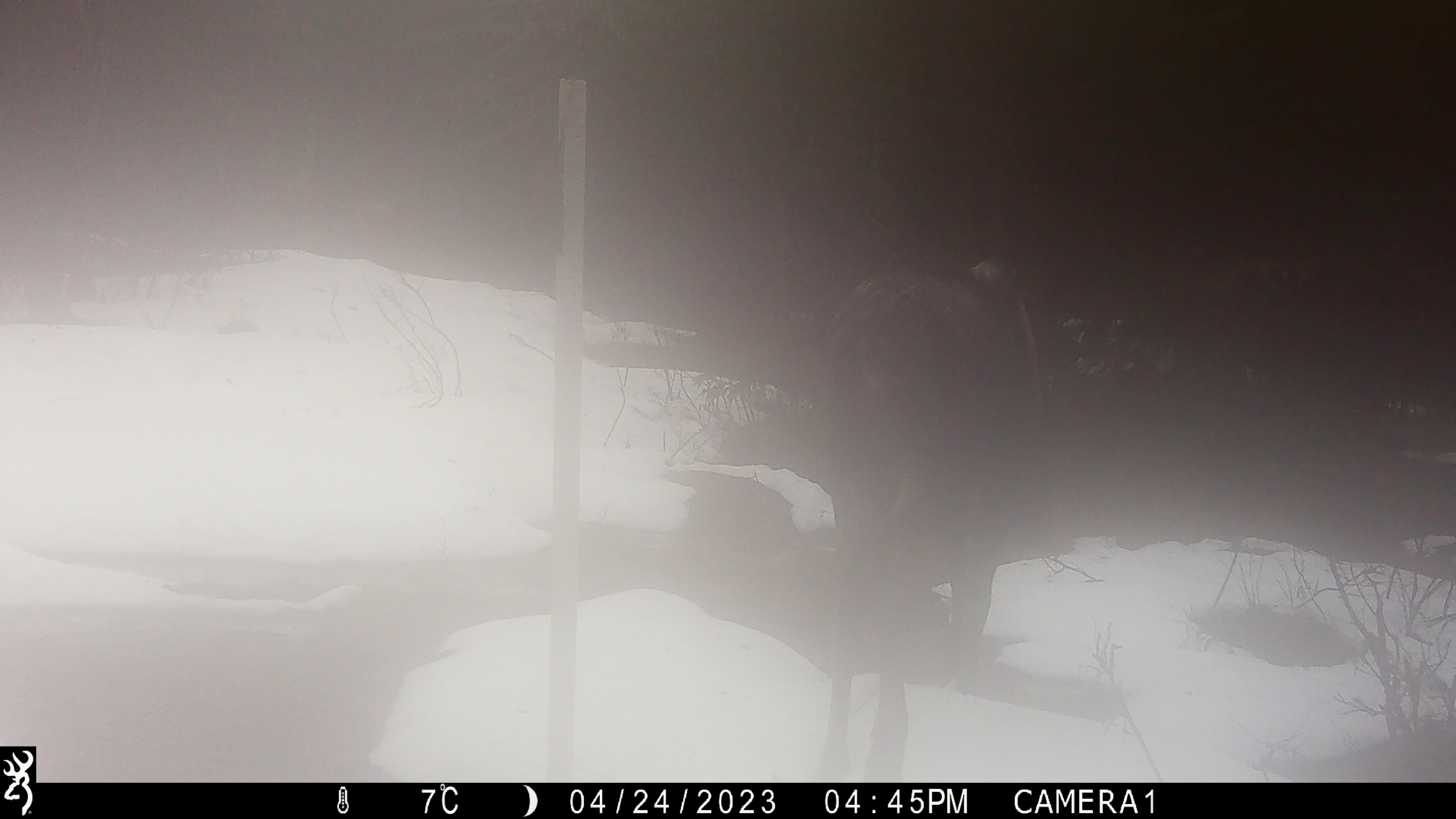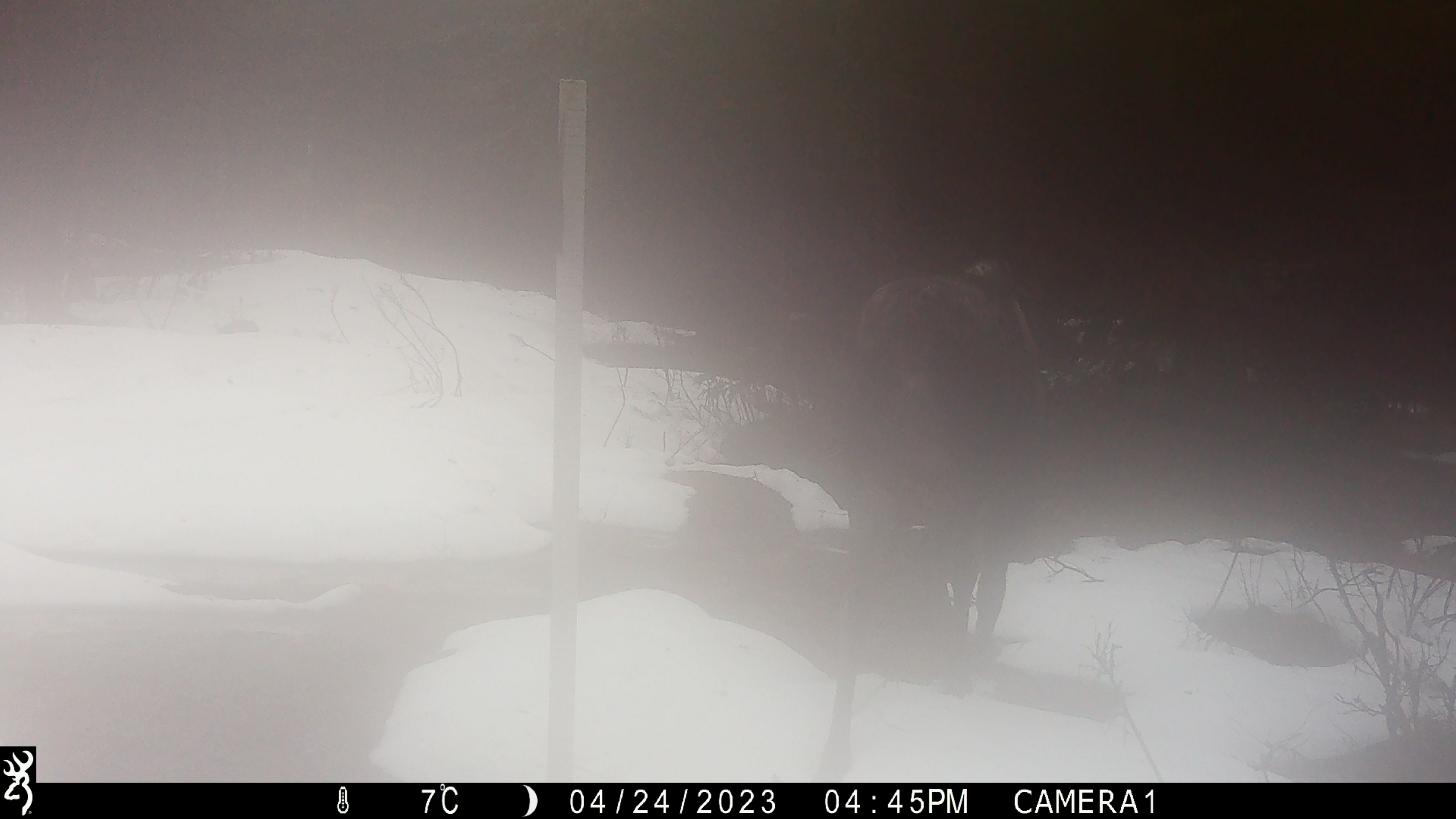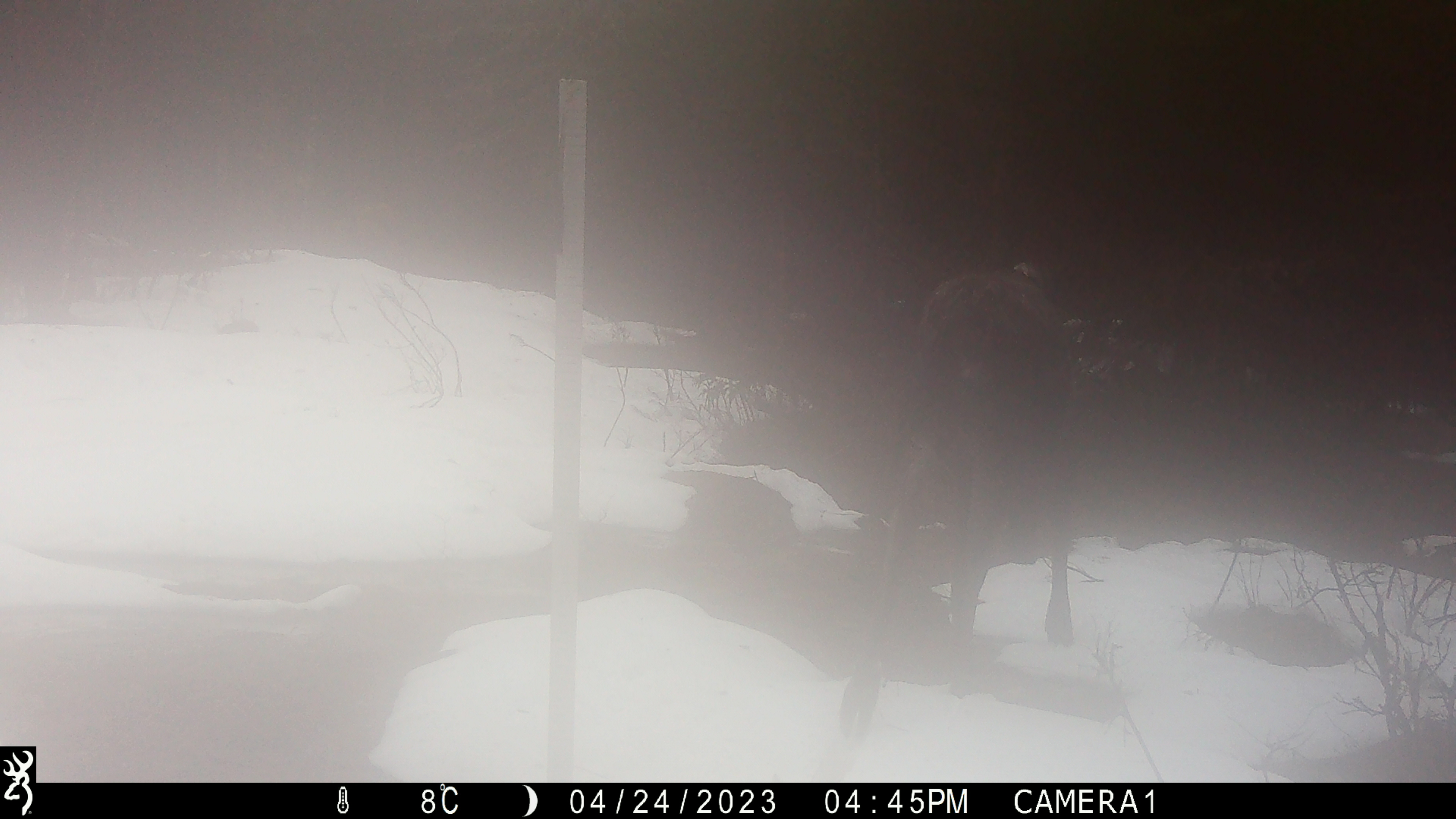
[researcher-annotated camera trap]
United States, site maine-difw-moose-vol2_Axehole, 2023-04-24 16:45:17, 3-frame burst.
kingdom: Animalia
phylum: Chordata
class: Mammalia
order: Artiodactyla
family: Cervidae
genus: Alces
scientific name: Alces alces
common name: moose